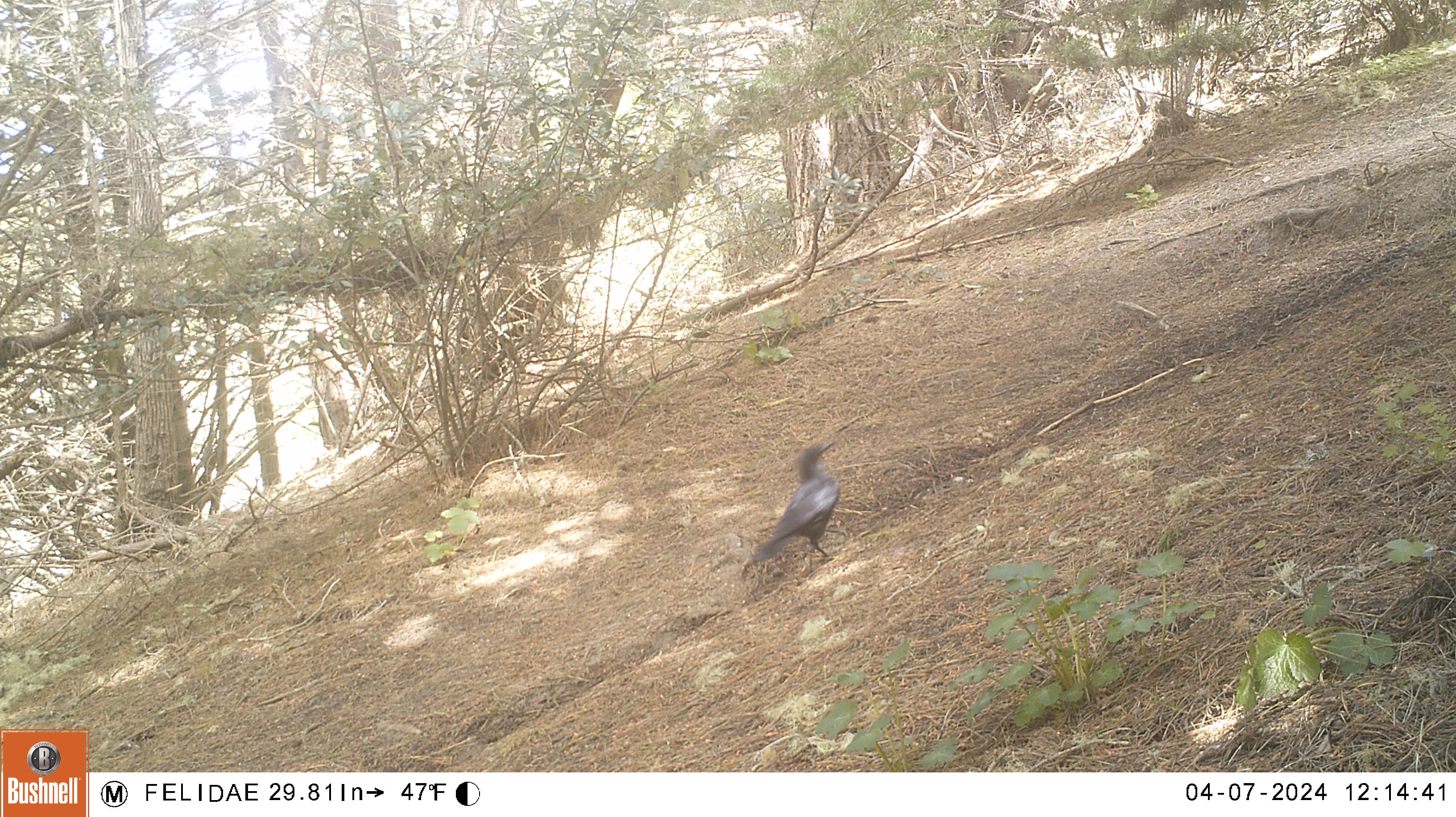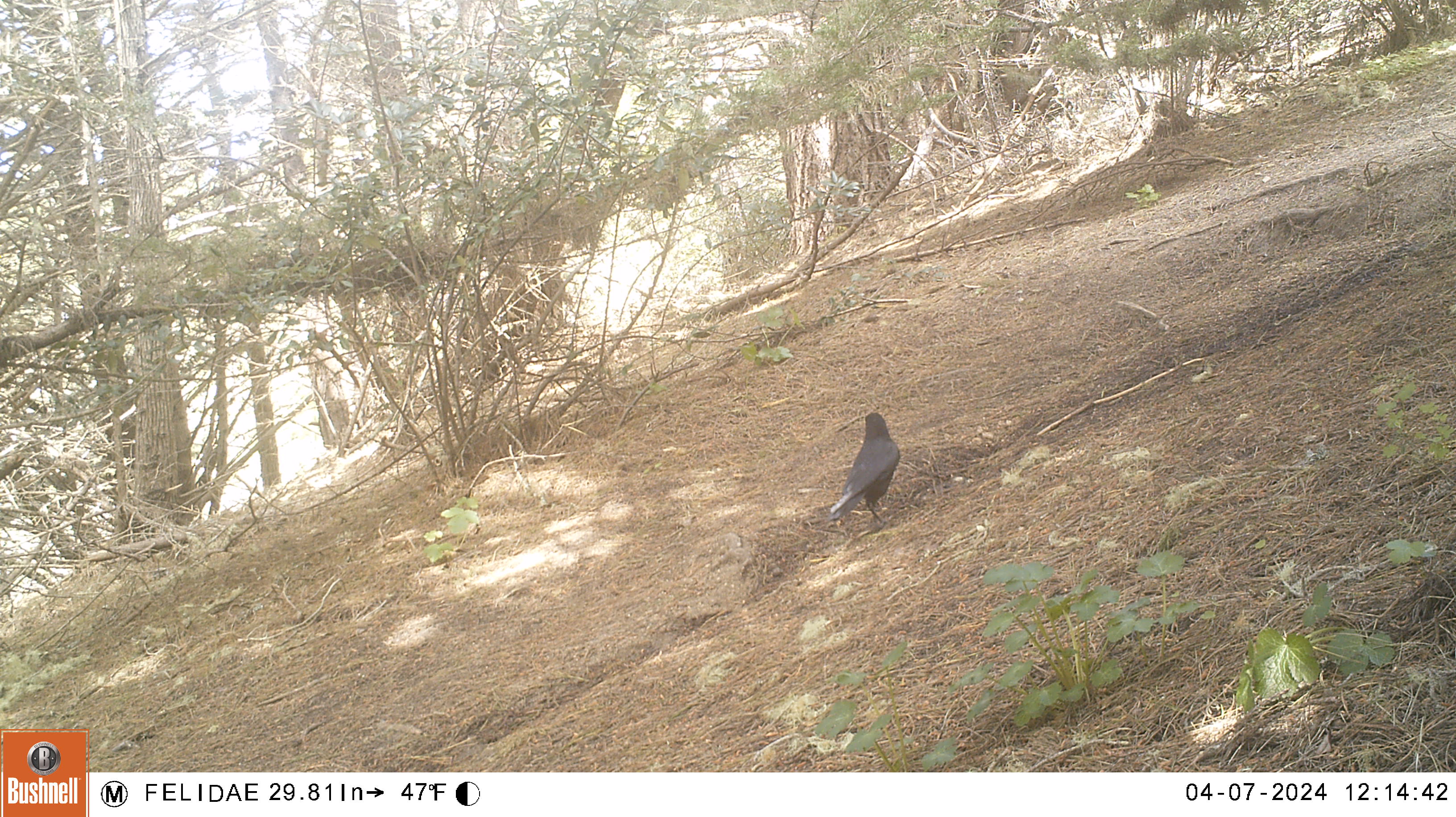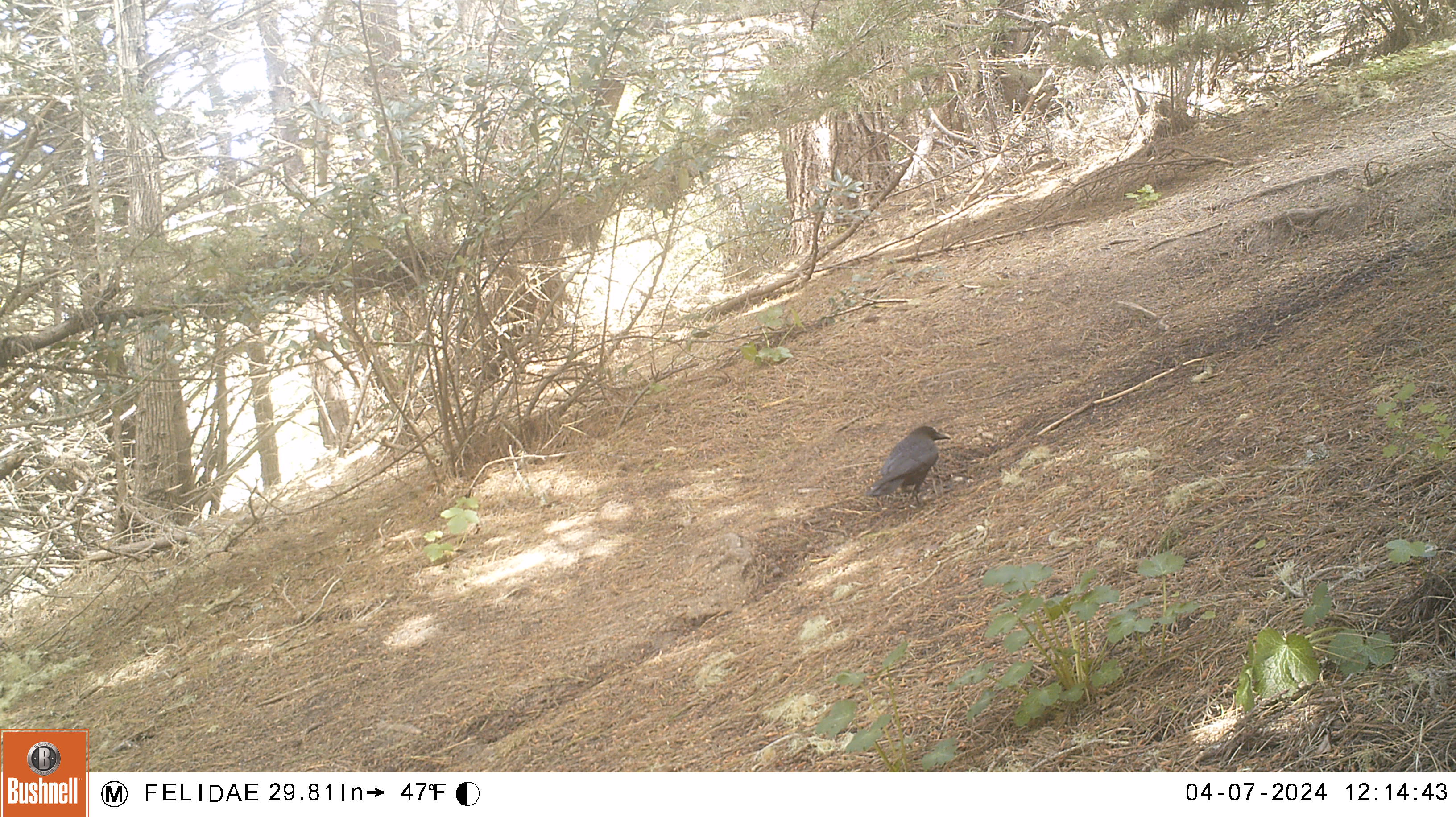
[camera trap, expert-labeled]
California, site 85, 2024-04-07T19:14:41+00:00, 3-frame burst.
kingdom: Animalia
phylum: Chordata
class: Aves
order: Passeriformes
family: Corvidae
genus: Corvus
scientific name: Corvus brachyrhynchos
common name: american crow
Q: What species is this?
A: American crow (Corvus brachyrhynchos).